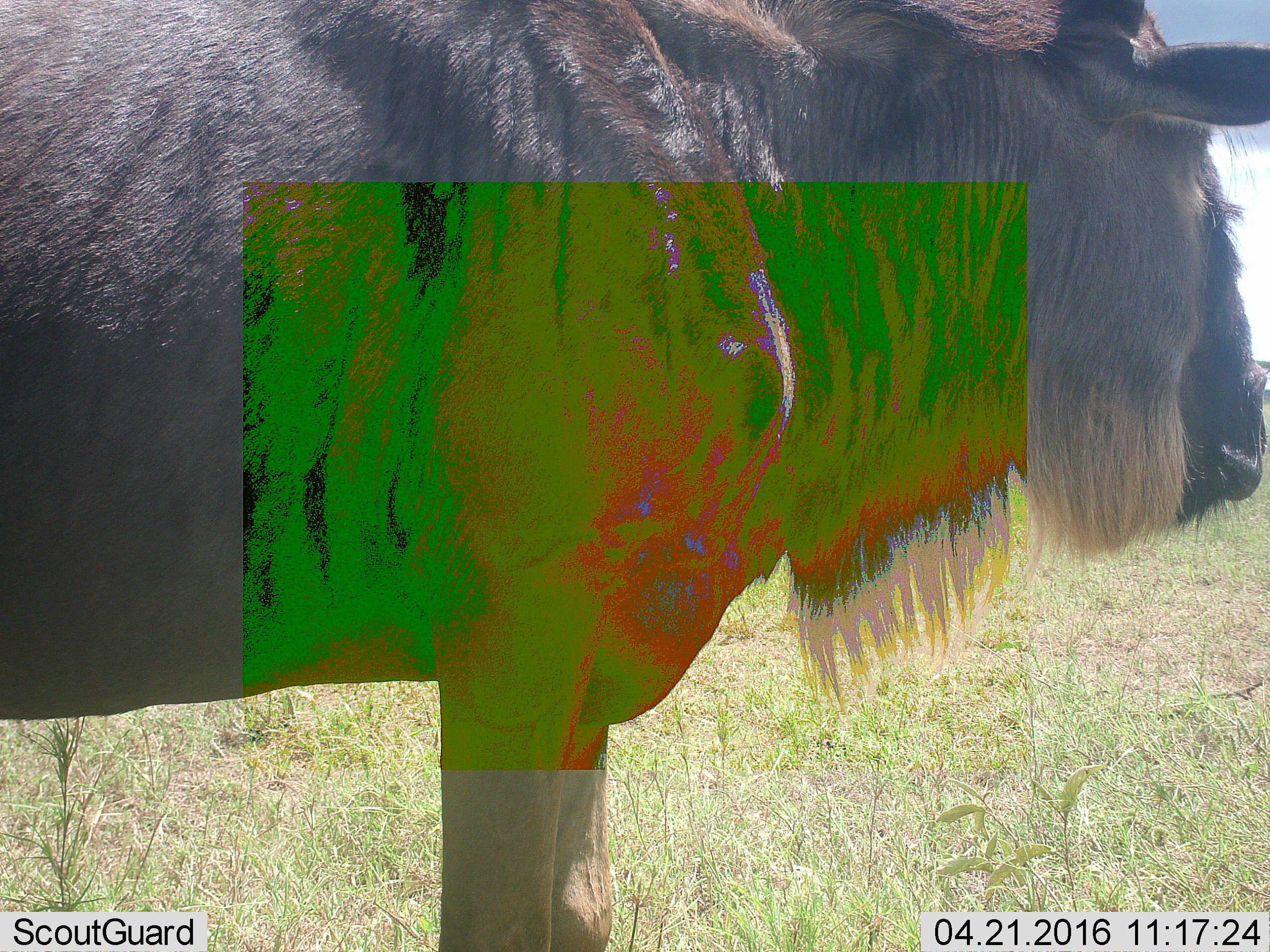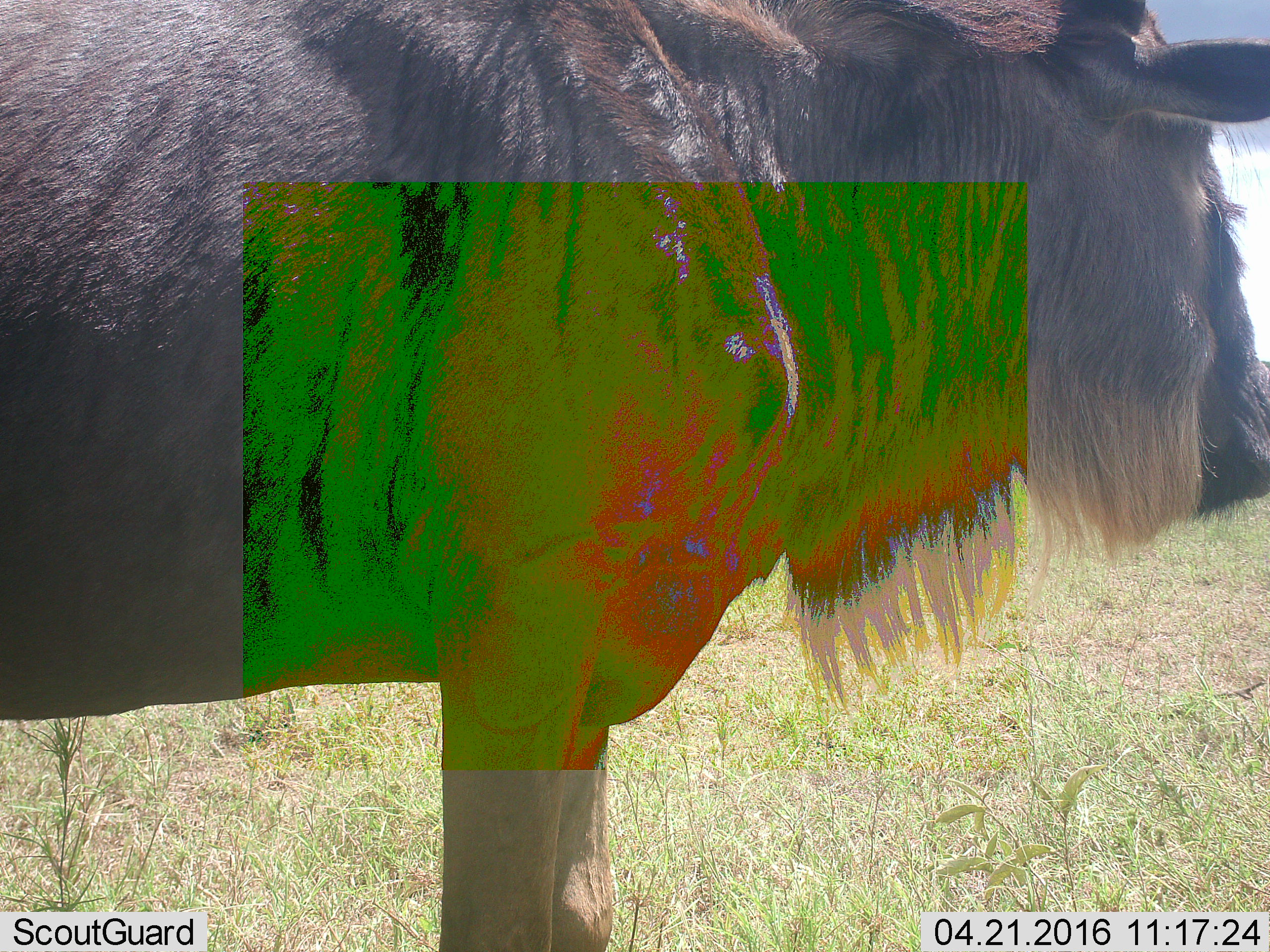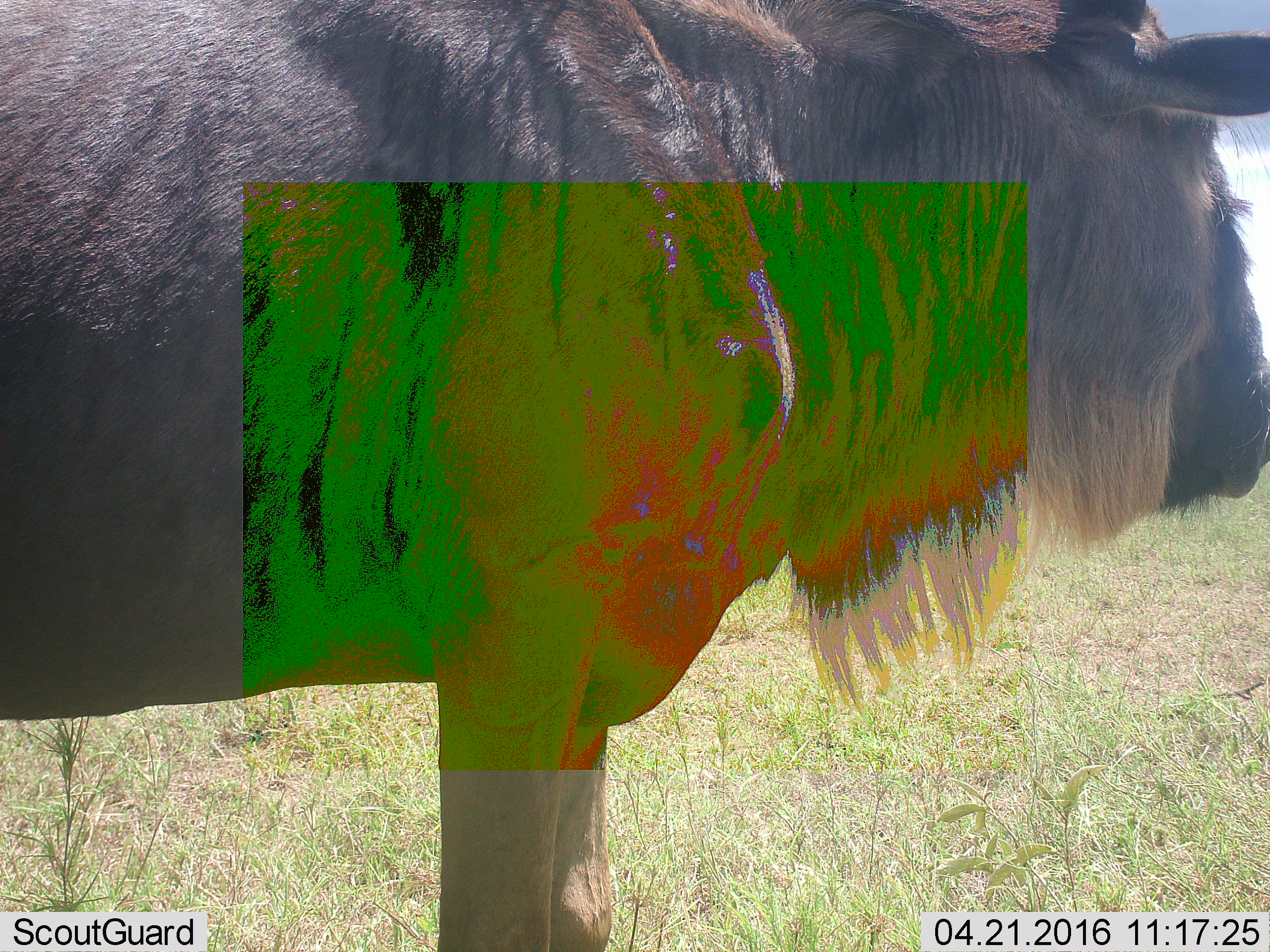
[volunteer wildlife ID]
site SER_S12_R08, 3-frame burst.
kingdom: Animalia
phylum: Chordata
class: Mammalia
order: Artiodactyla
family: Bovidae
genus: Connochaetes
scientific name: Connochaetes taurinus taurinus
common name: blue wildebeest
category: wildebeestblue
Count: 1.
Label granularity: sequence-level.